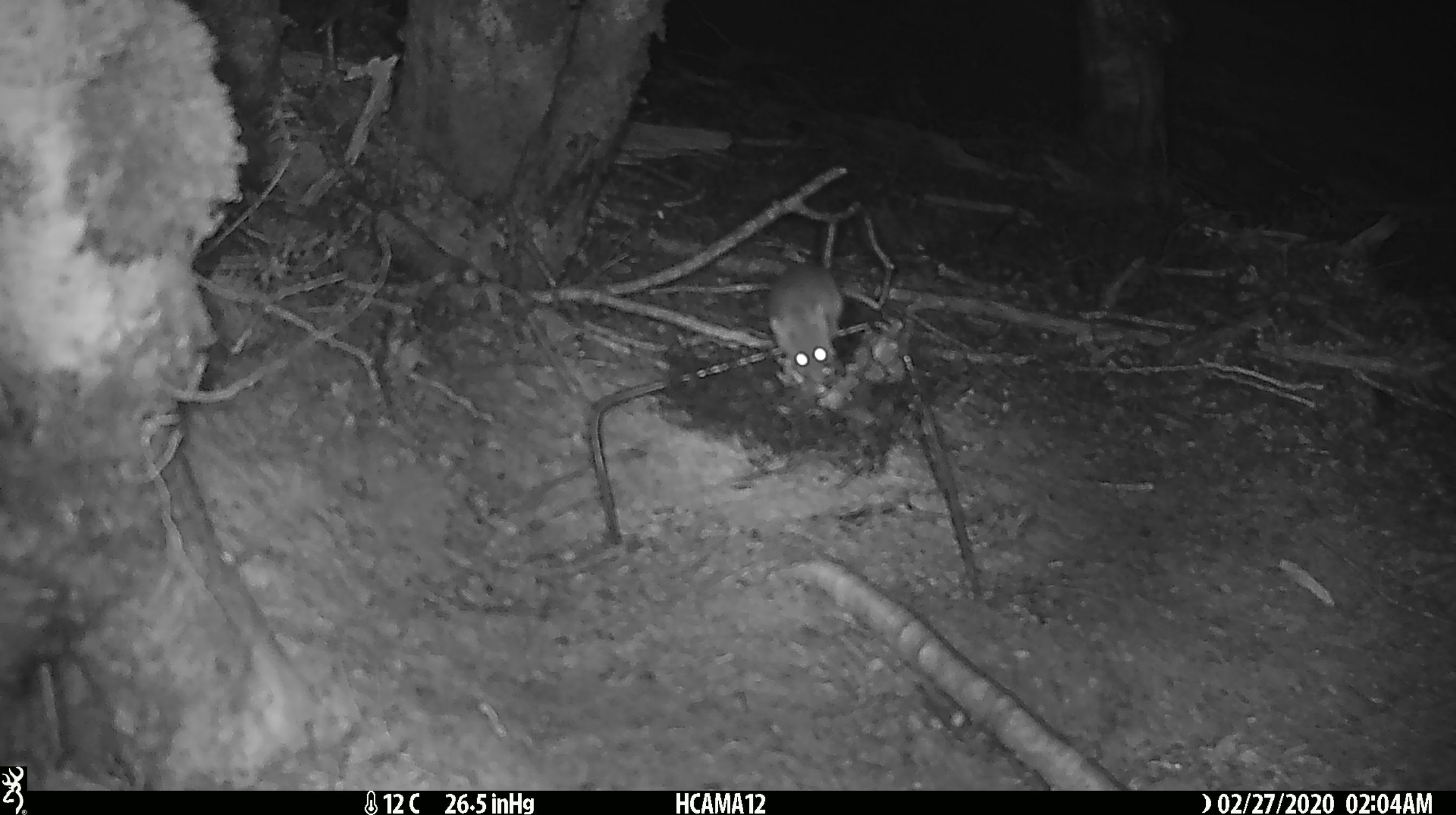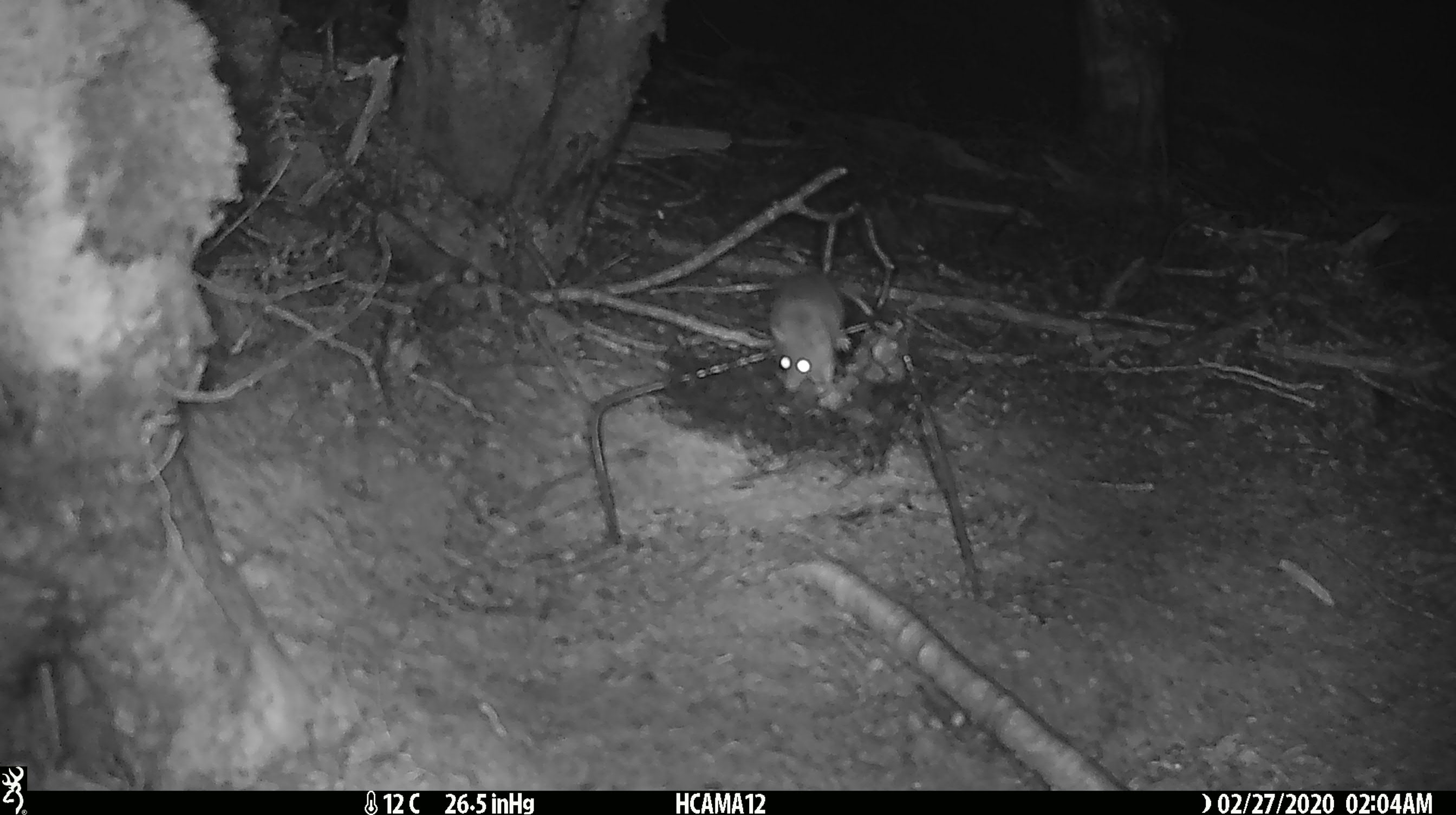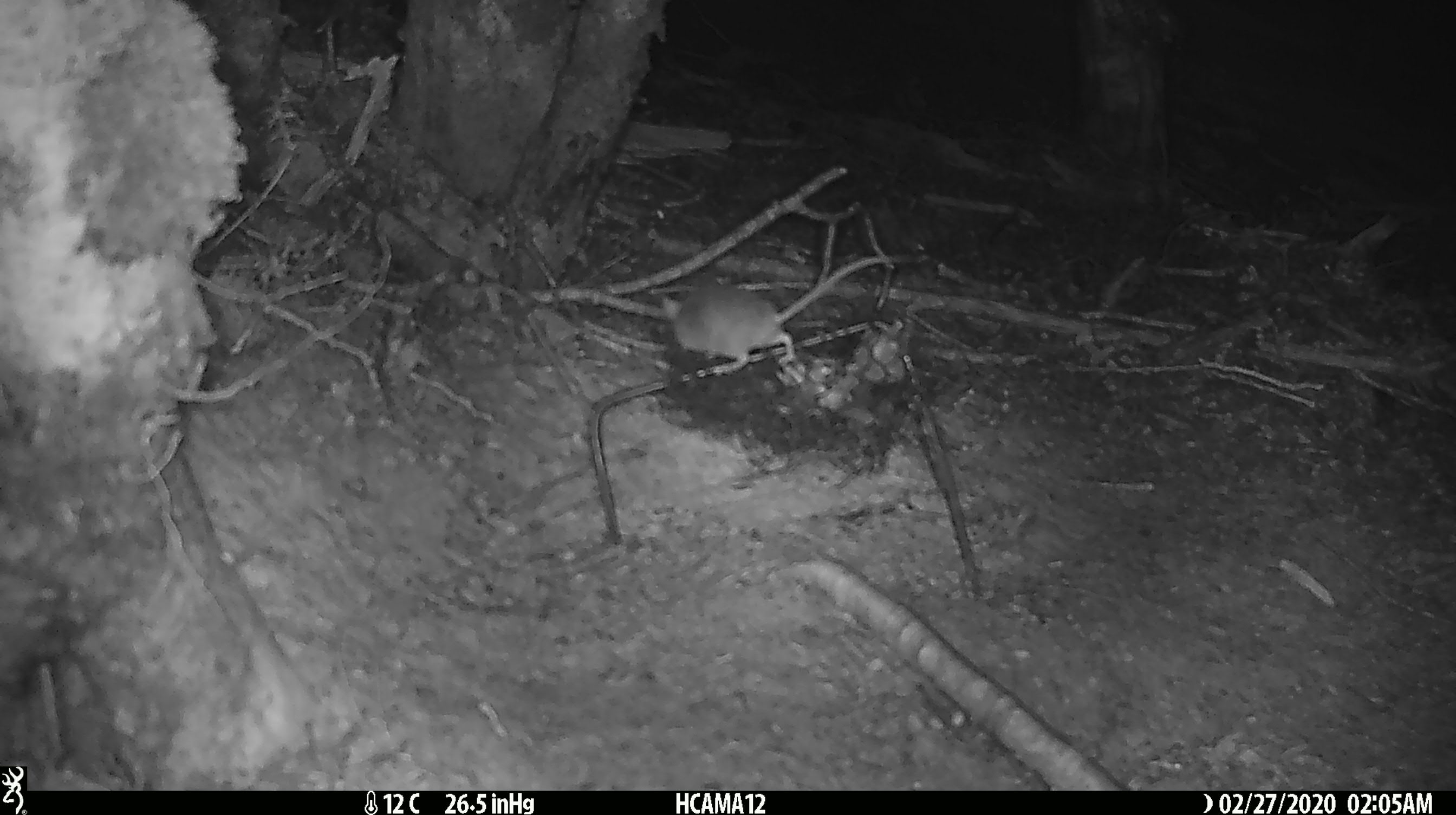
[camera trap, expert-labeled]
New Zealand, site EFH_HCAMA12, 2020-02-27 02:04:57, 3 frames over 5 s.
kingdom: Animalia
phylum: Chordata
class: Mammalia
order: Rodentia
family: Muridae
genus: Mus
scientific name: Mus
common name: mouse